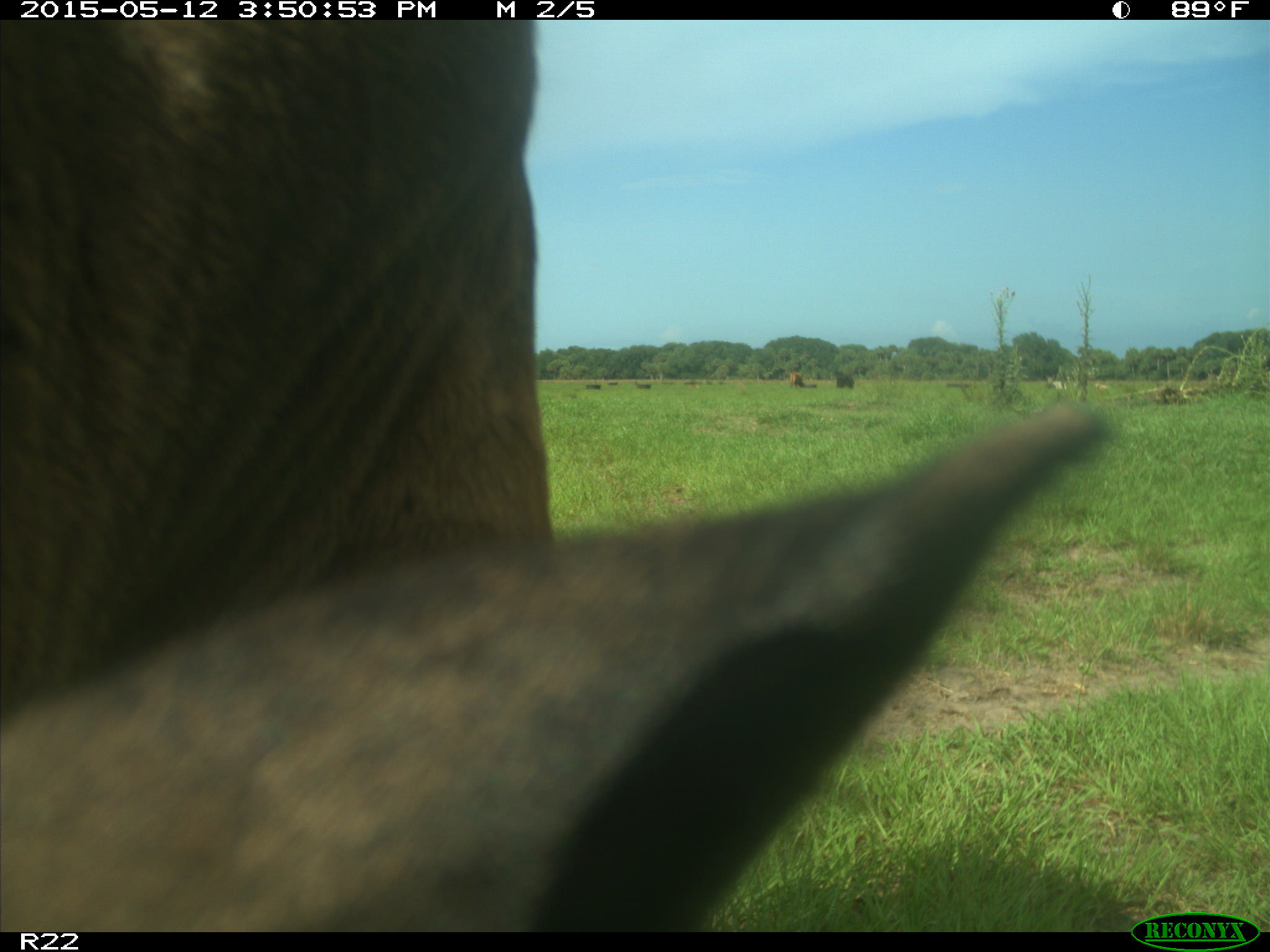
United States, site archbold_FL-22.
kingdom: Animalia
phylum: Chordata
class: Mammalia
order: Artiodactyla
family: Bovidae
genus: Bos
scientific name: Bos taurus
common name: domestic cow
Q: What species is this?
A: Bos taurus (domestic cow).